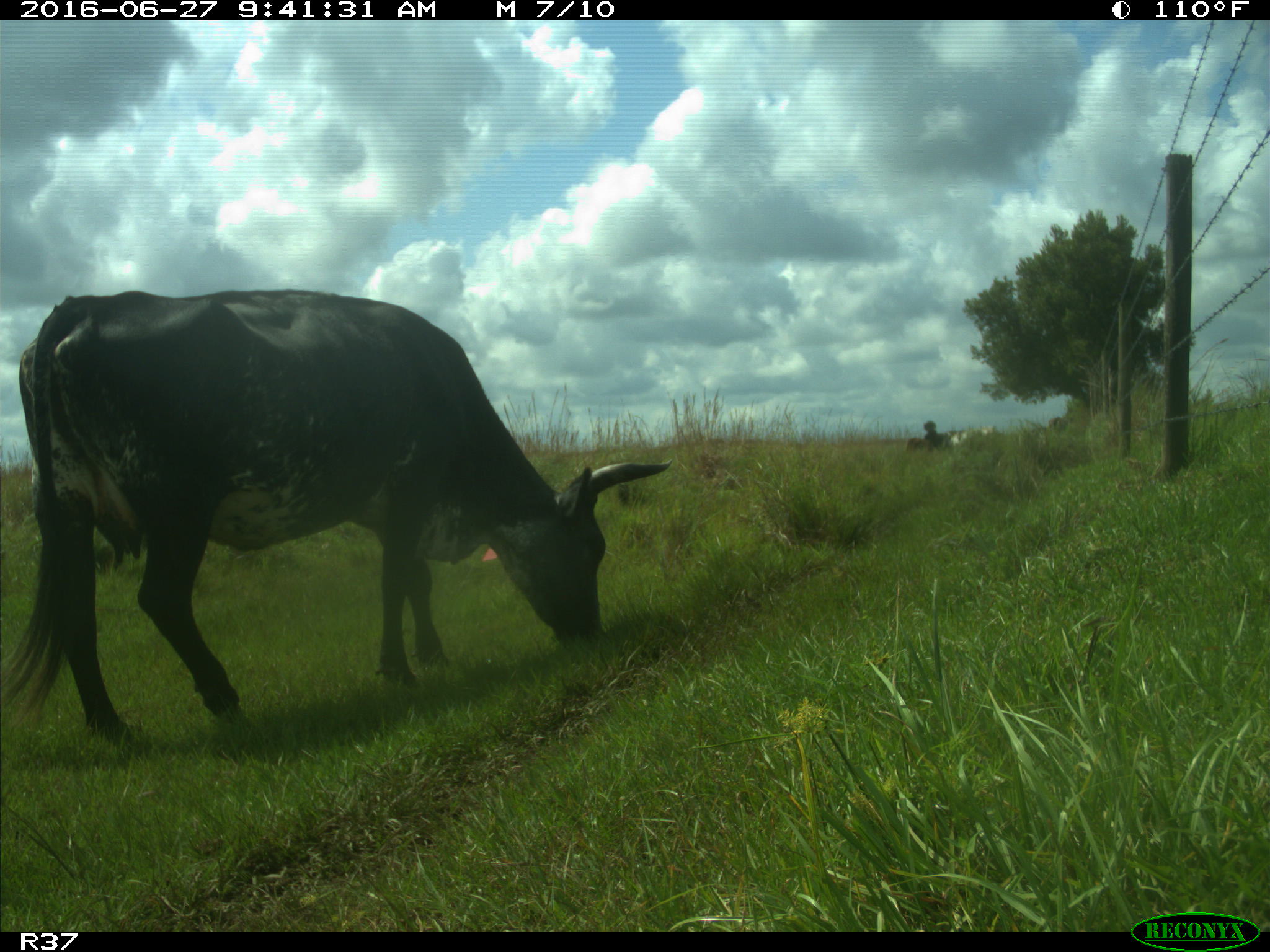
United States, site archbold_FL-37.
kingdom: Animalia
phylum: Chordata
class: Mammalia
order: Artiodactyla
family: Bovidae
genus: Bos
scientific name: Bos taurus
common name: domestic cow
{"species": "Bos taurus (domestic cow)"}